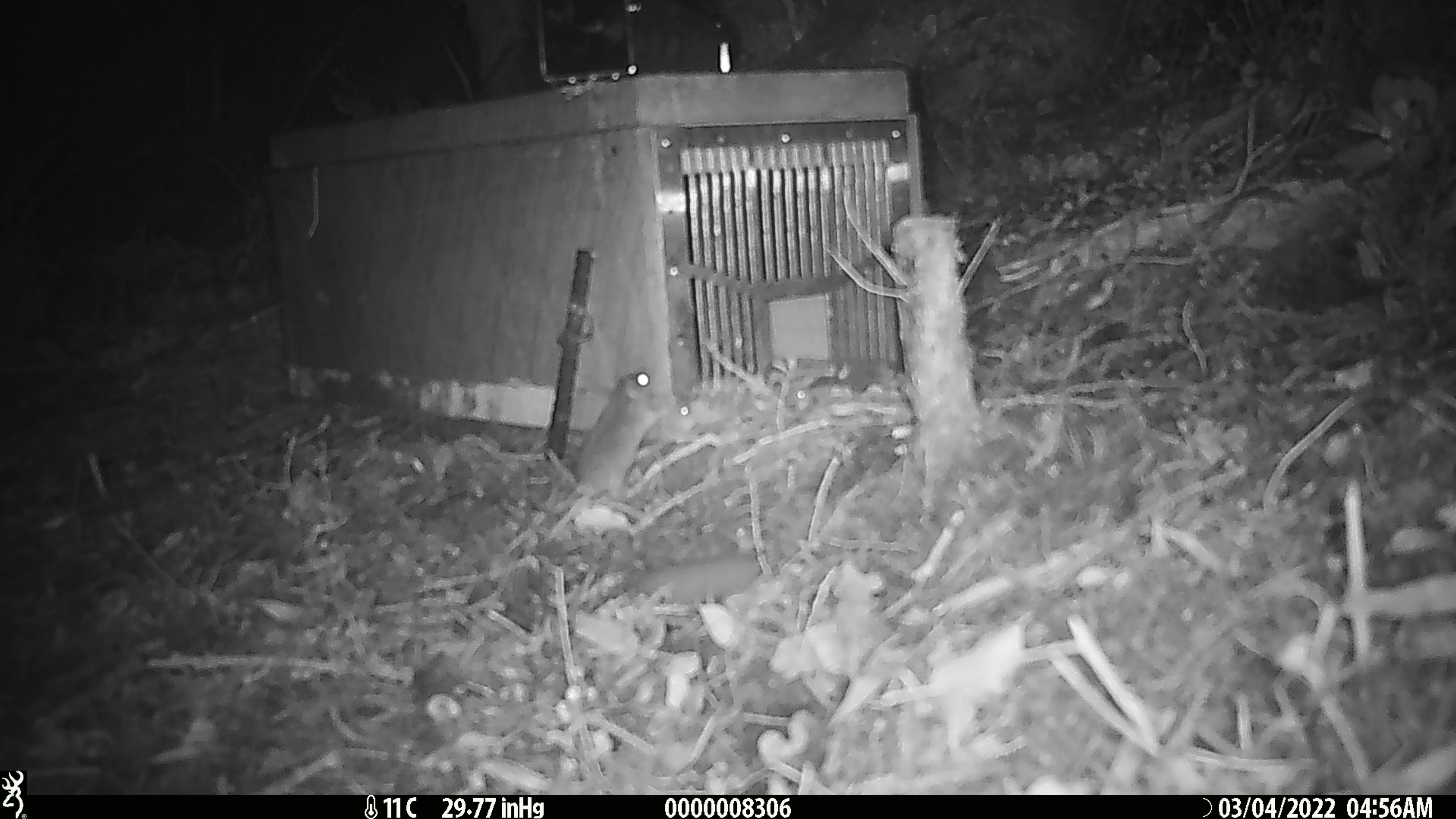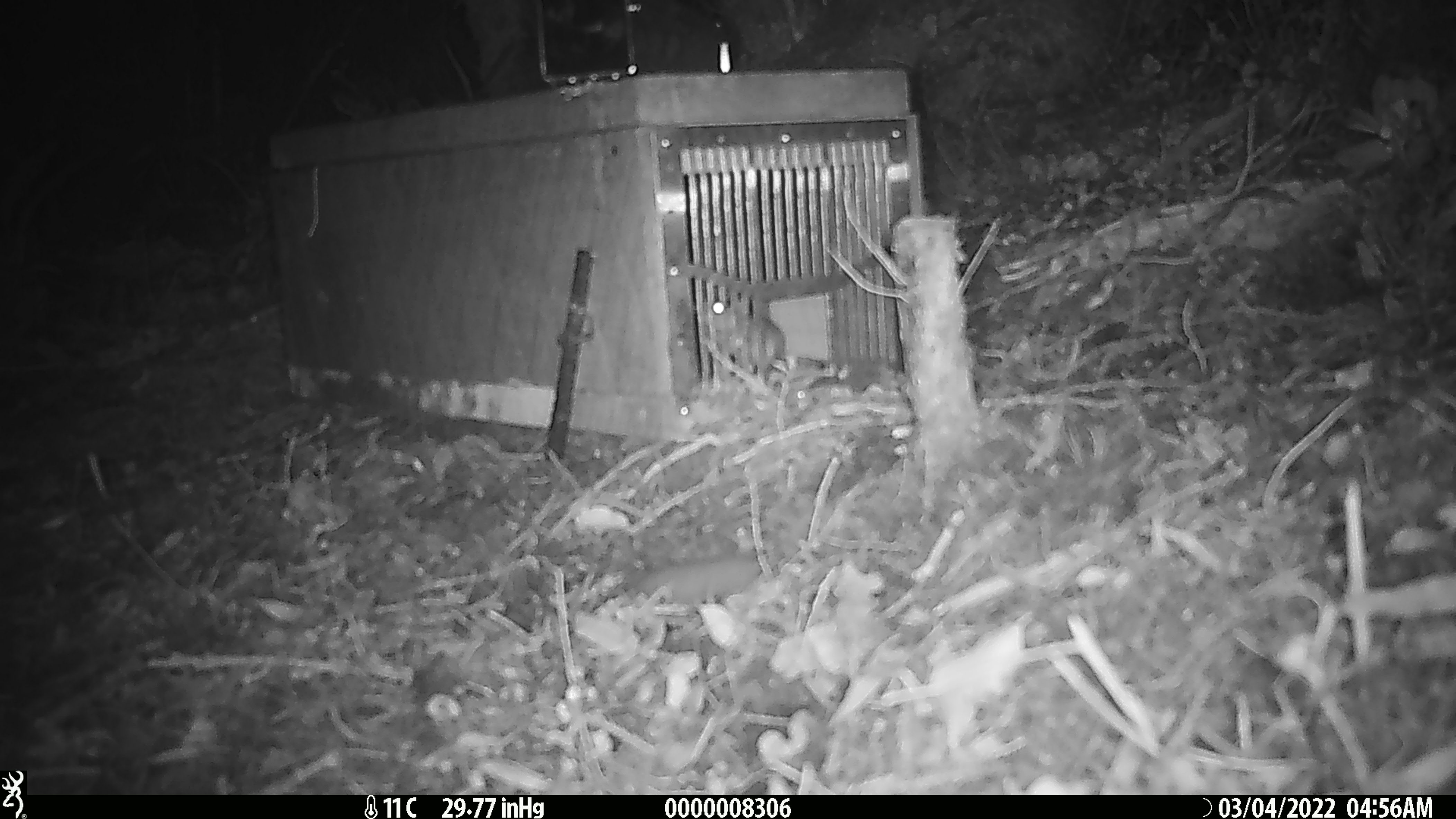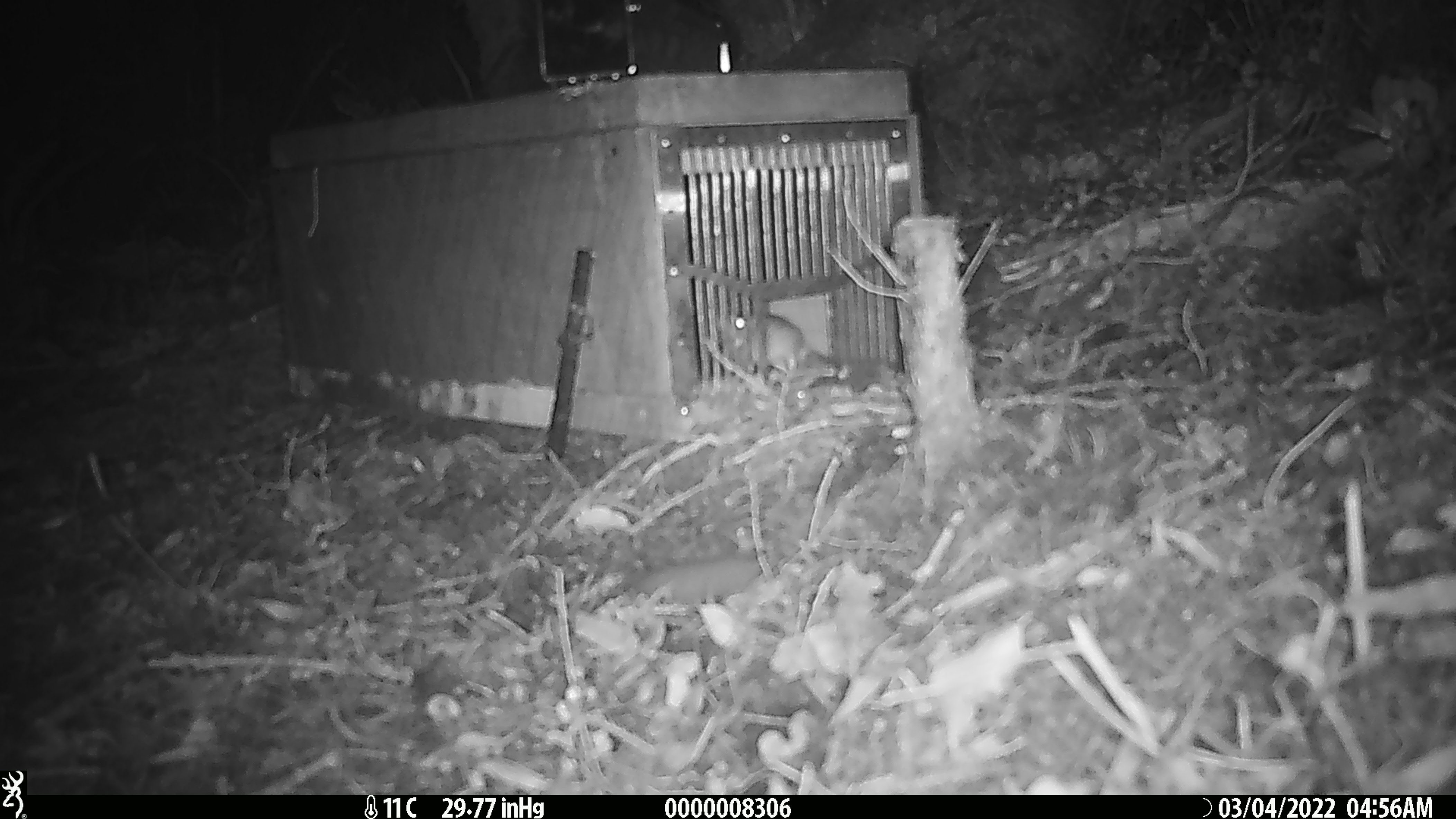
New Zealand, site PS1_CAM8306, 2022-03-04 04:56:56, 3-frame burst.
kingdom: Animalia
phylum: Chordata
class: Mammalia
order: Rodentia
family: Muridae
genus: Mus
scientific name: Mus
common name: mouse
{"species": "mouse (Mus)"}